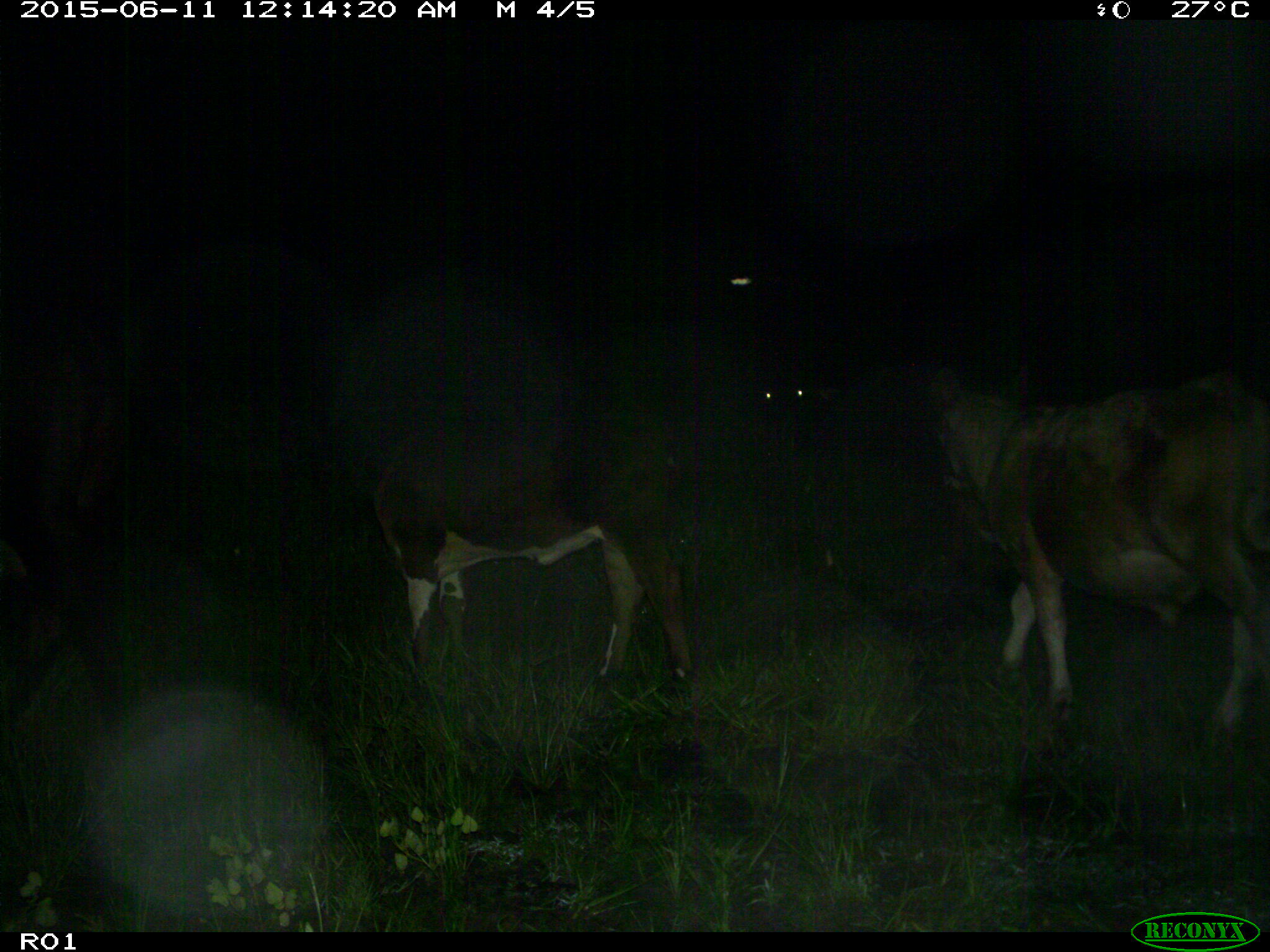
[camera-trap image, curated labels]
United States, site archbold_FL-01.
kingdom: Animalia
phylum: Chordata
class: Mammalia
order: Artiodactyla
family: Bovidae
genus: Bos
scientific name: Bos taurus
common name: domestic cow